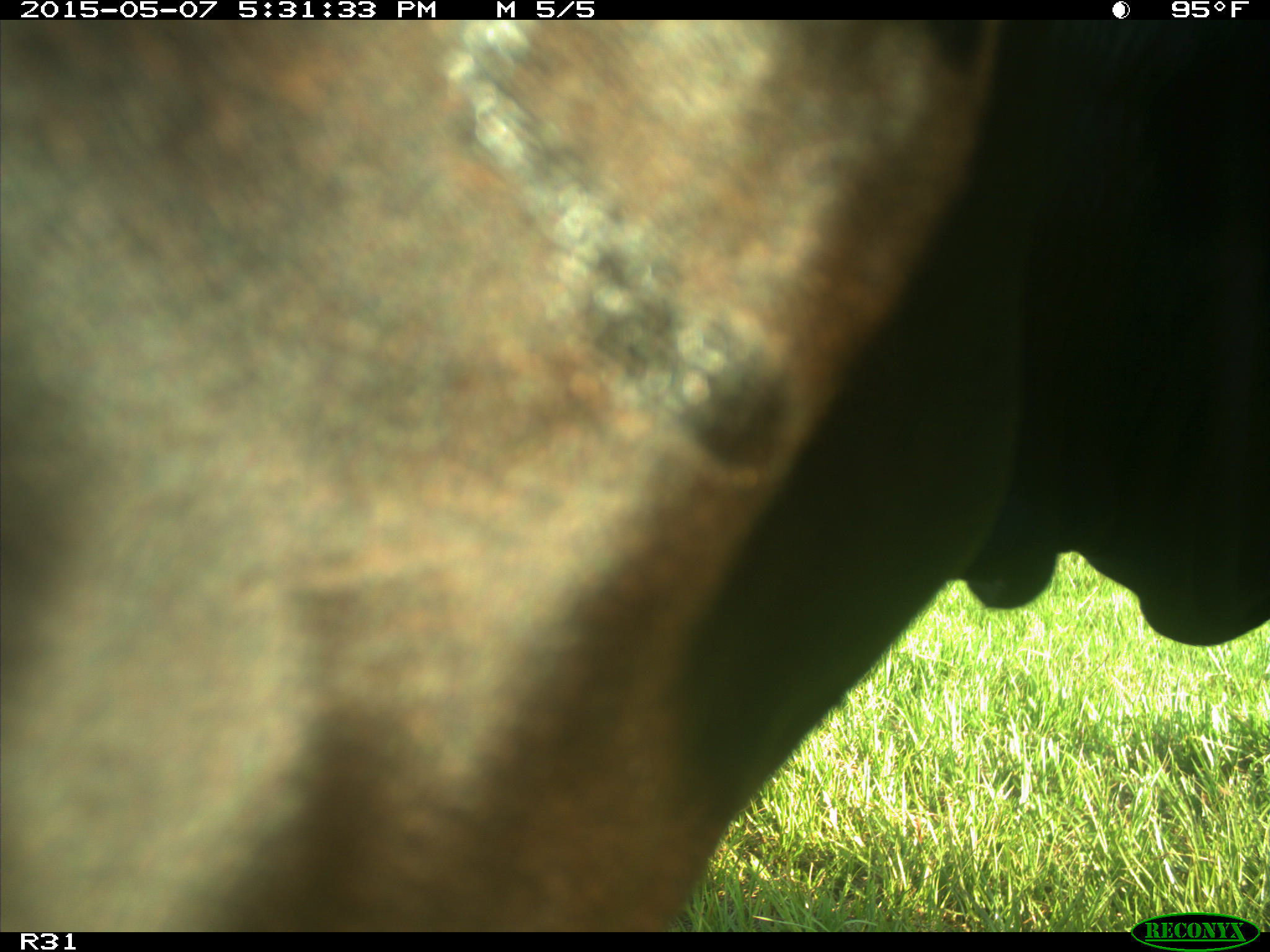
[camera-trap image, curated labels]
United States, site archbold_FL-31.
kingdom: Animalia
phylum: Chordata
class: Mammalia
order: Artiodactyla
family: Bovidae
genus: Bos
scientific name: Bos taurus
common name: domestic cow